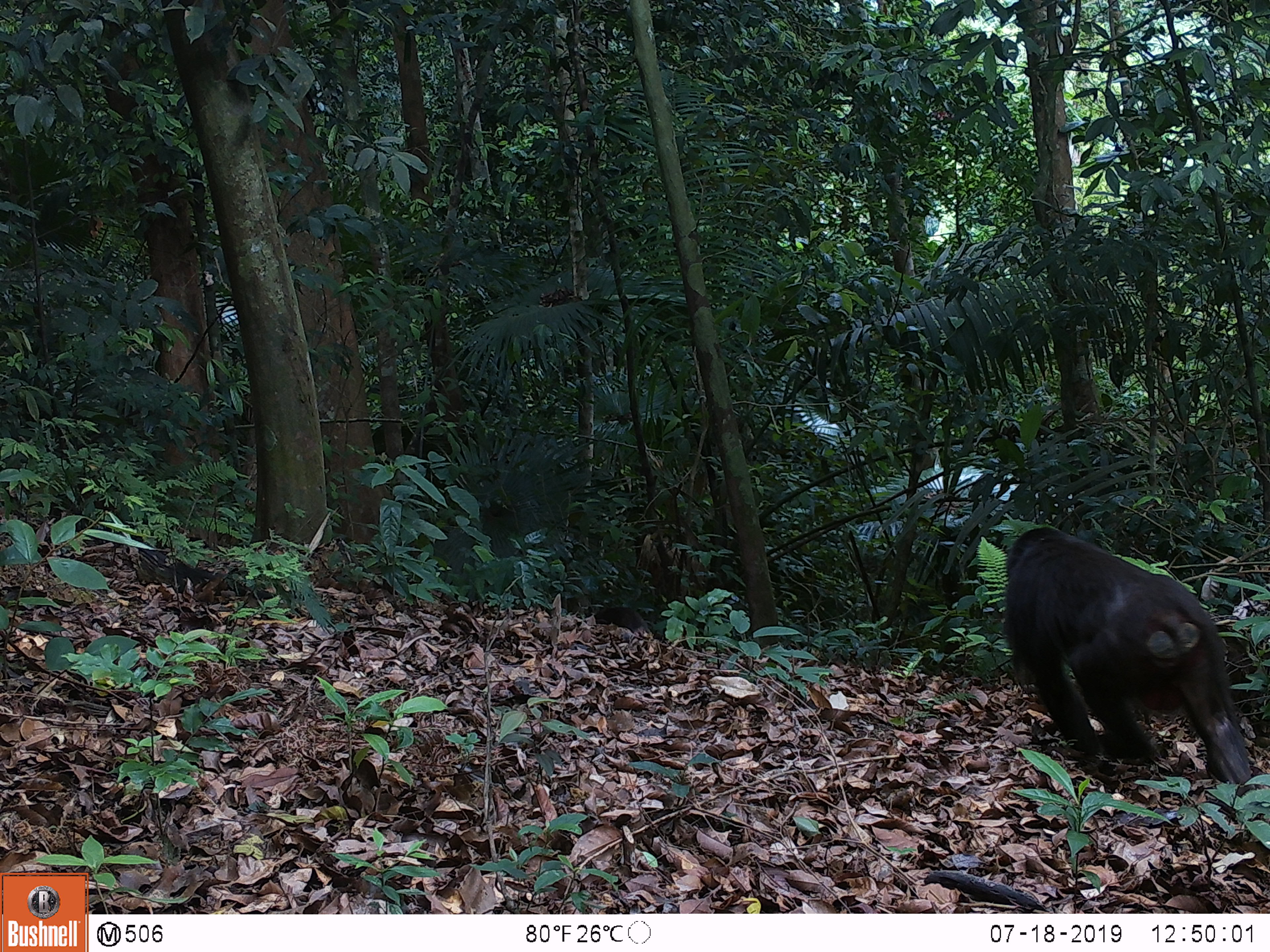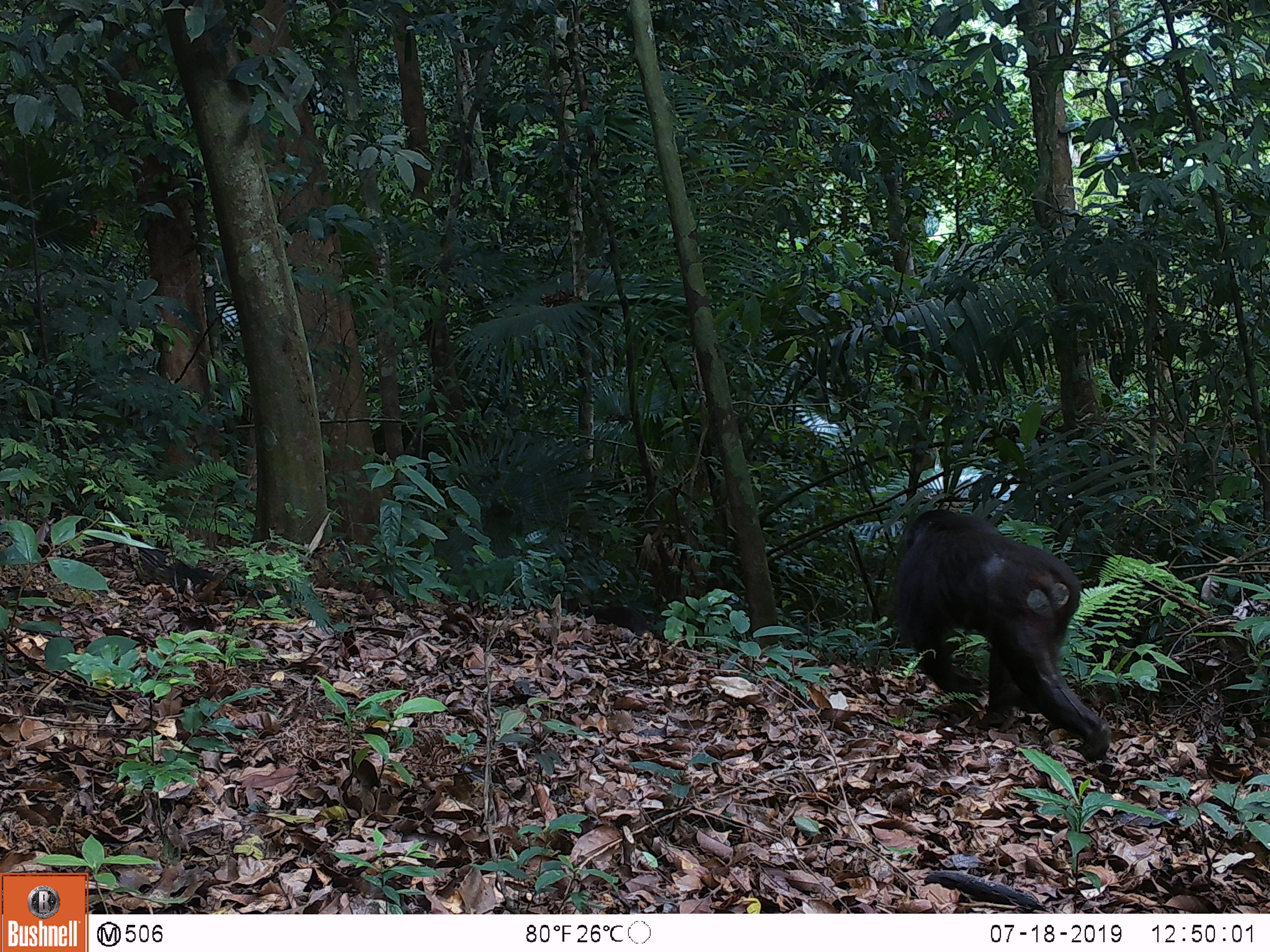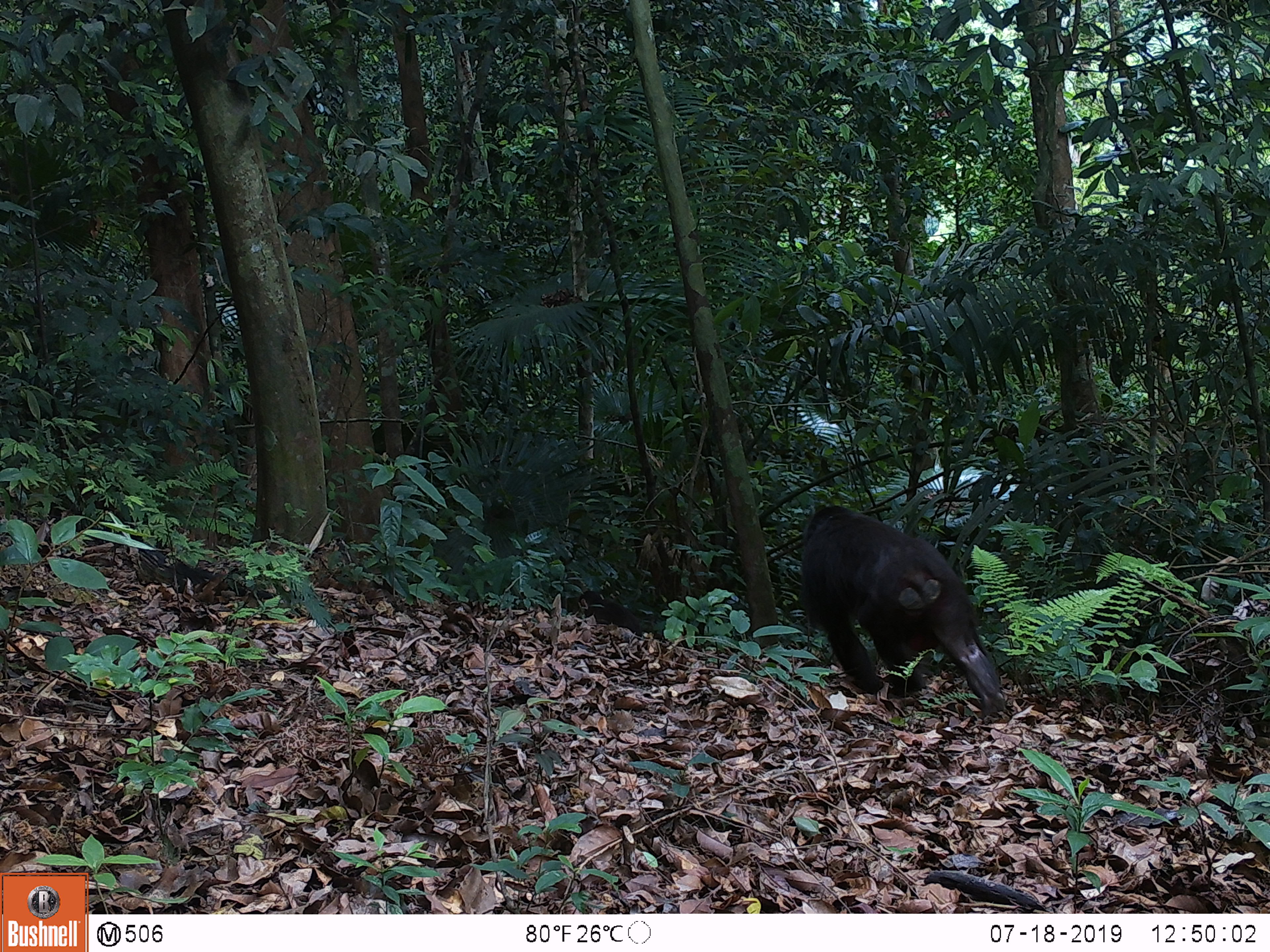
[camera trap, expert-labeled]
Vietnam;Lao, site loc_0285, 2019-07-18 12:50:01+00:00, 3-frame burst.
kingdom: Animalia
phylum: Chordata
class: Mammalia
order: Primates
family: Cercopithecidae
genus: Macaca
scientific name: Macaca arctoides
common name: stump-tailed macaque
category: stump tailed macaque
Stump tailed macaque (stump-tailed macaque) (Macaca arctoides). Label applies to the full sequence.